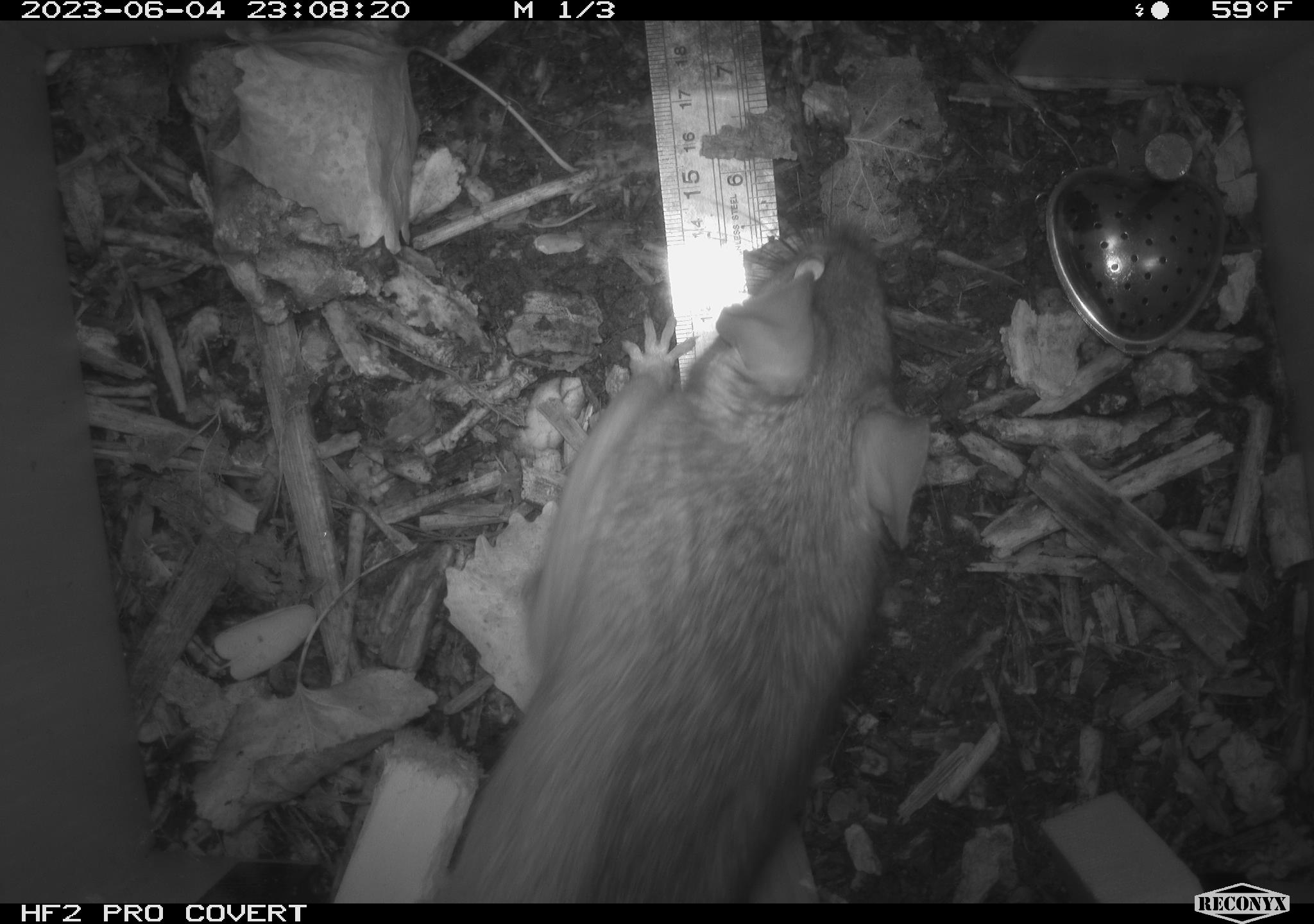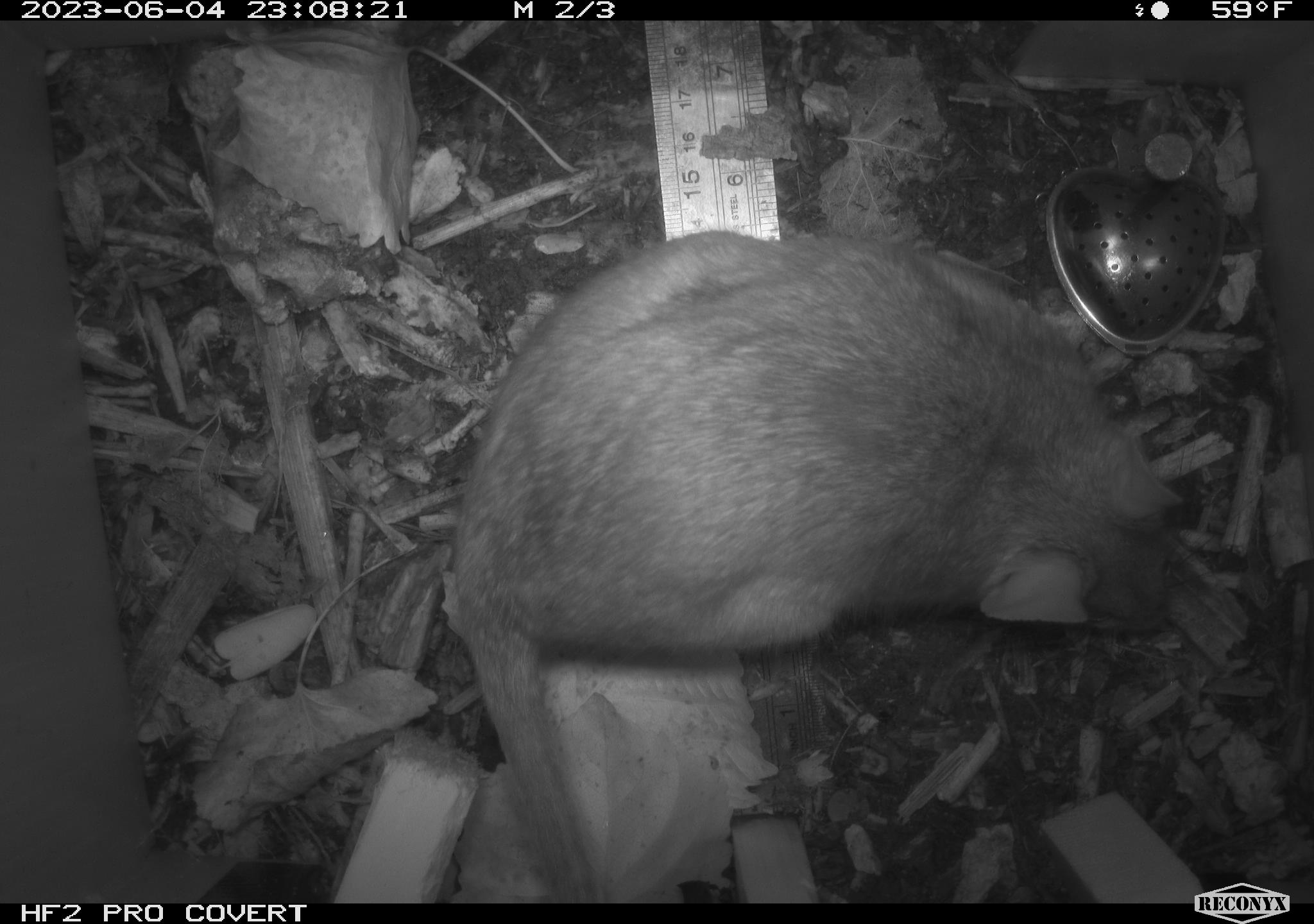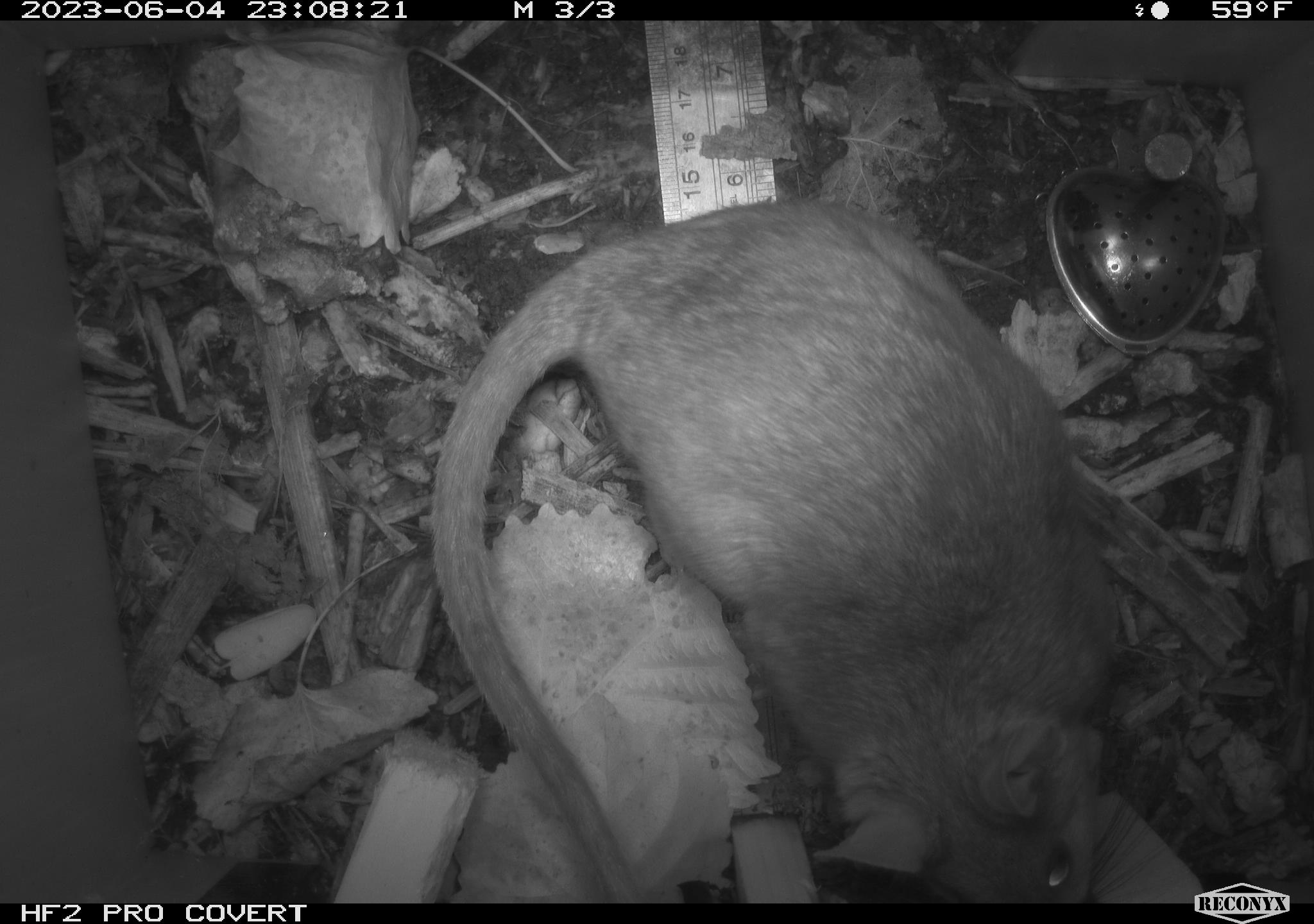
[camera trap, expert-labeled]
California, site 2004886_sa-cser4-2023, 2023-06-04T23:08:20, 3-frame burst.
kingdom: Animalia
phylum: Chordata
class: Mammalia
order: Rodentia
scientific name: Rodentia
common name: woodrat or rat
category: woodrat or rat species